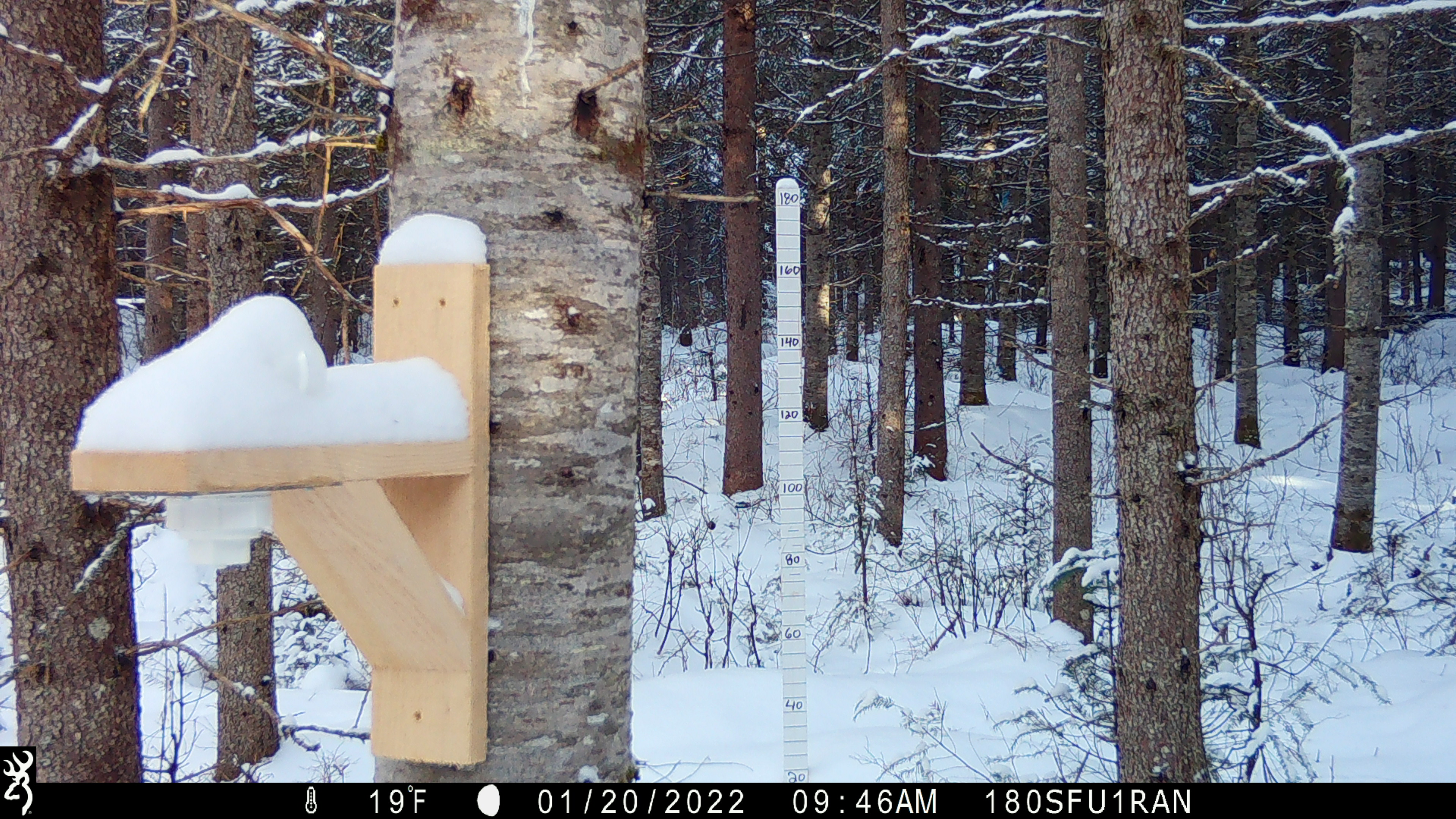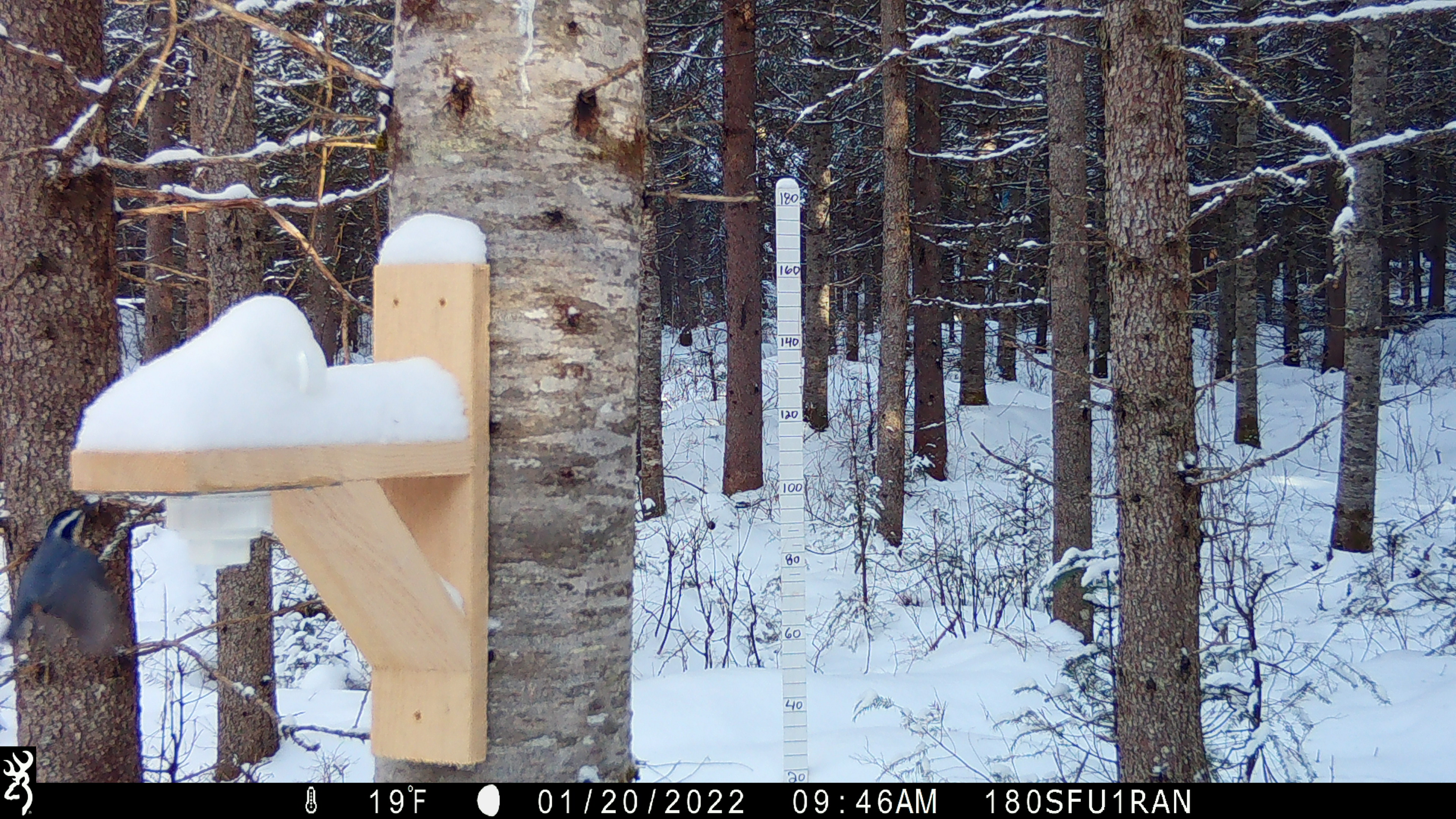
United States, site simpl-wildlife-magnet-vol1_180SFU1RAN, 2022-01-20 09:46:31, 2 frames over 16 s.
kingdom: Animalia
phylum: Chordata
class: Aves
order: Passeriformes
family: Sittidae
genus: Sitta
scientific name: Sitta canadensis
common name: red-breasted nuthatch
Red-breasted nuthatch (Sitta canadensis).